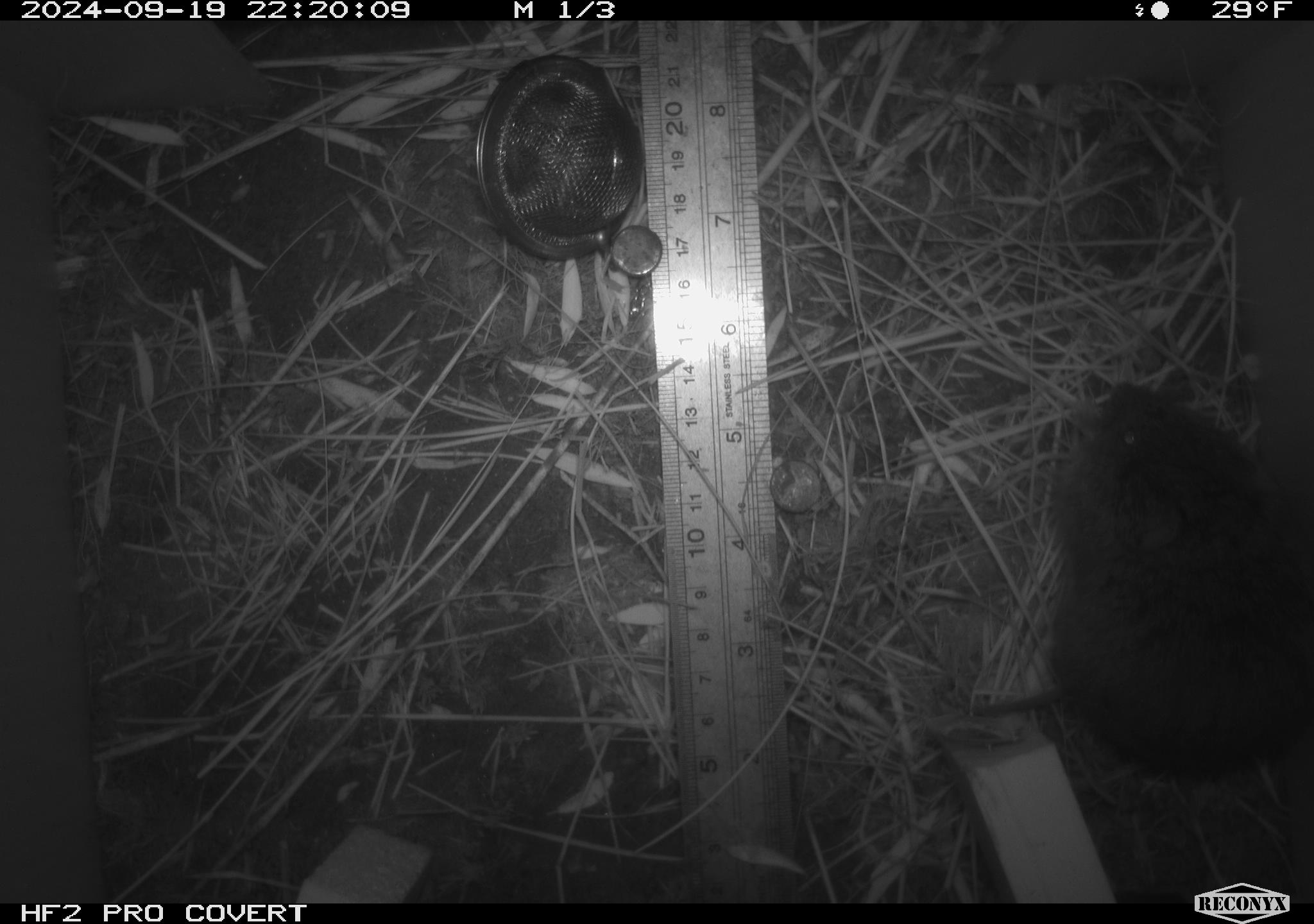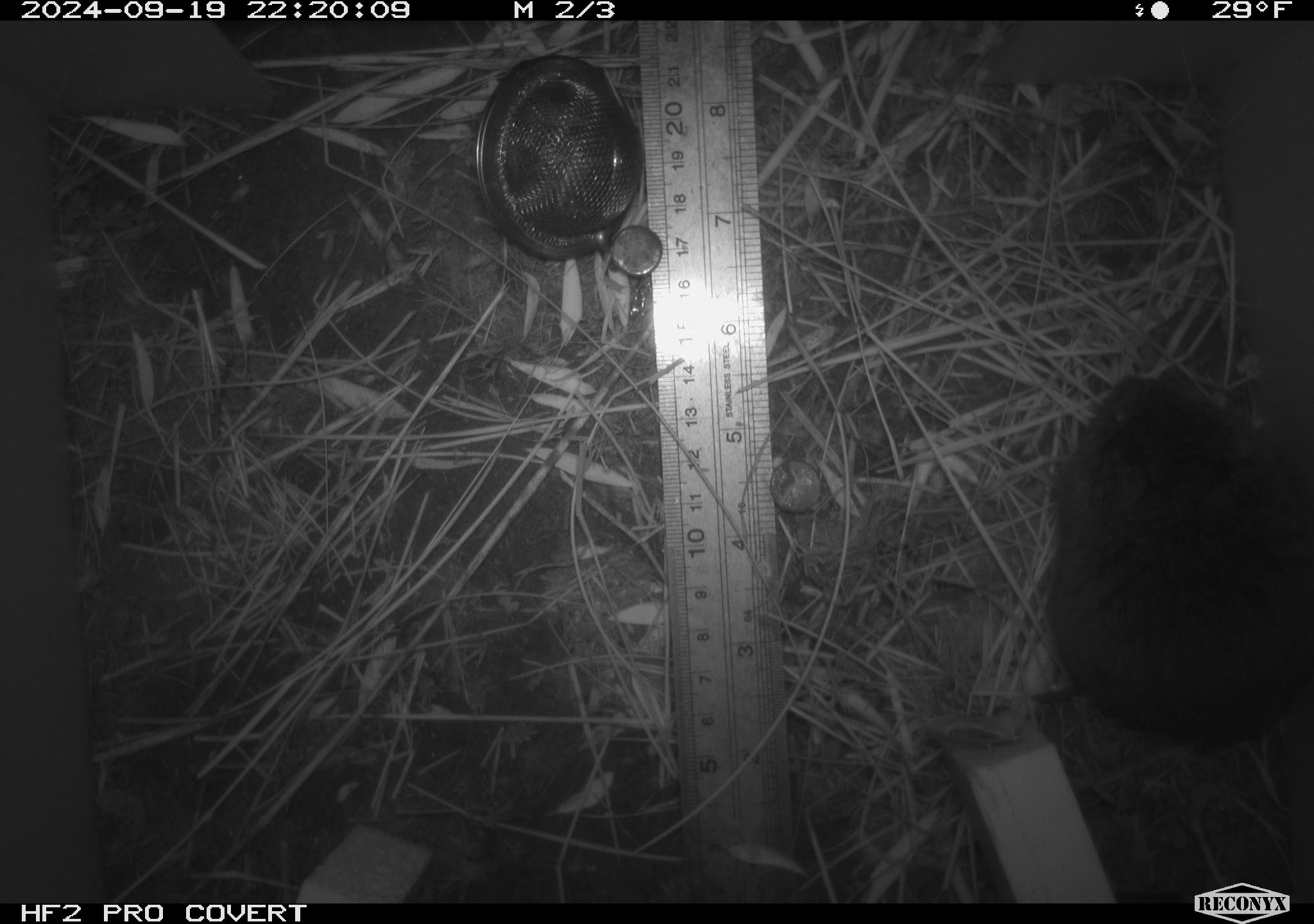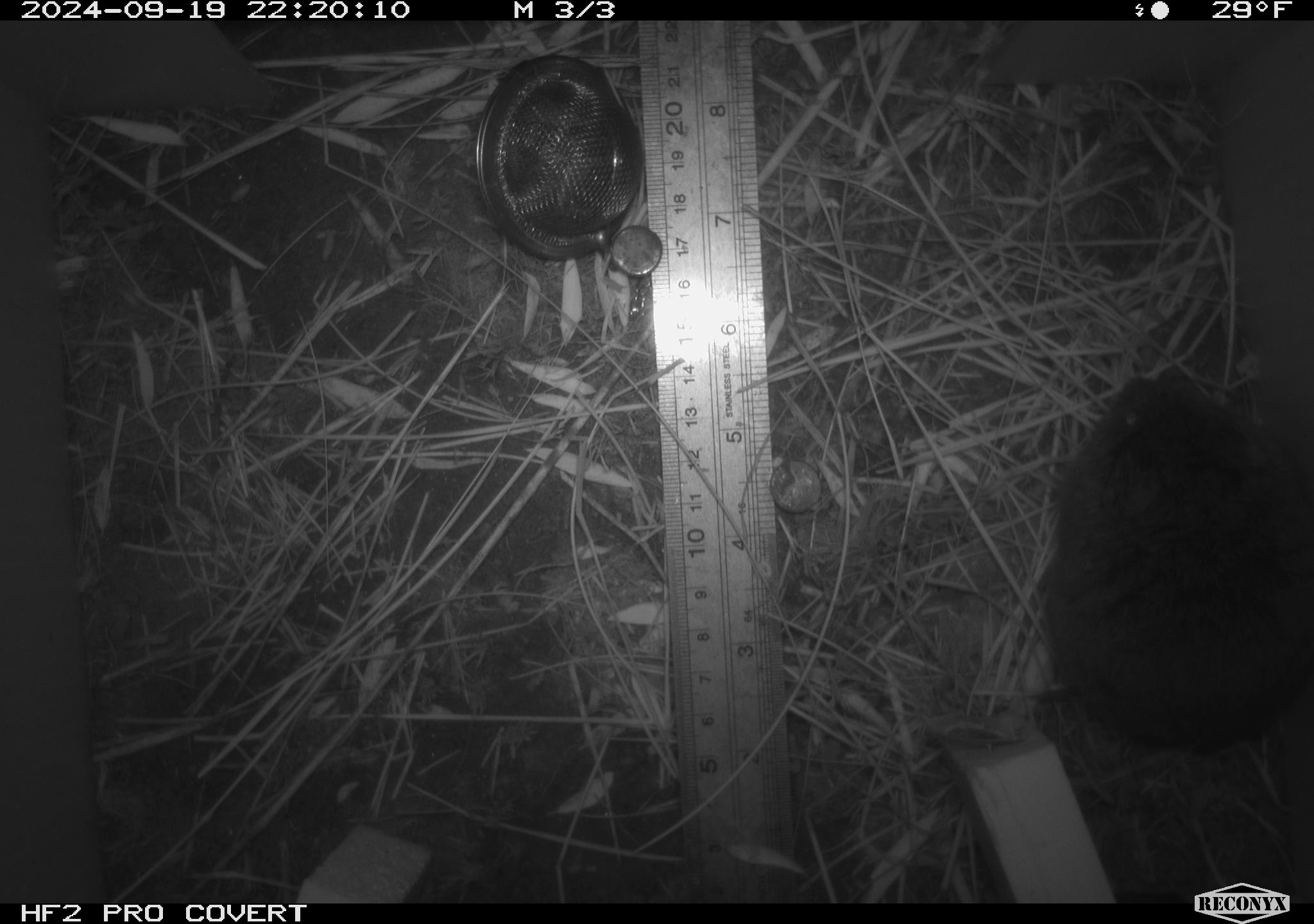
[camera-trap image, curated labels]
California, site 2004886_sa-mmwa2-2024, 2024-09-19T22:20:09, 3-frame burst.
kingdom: Animalia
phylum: Chordata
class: Mammalia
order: Rodentia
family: Cricetidae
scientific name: Arvicolinae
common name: voles, lemmings, and muskrats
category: arvicolinae subfamily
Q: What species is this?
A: Arvicolinae subfamily (voles, lemmings, and muskrats) (Arvicolinae).